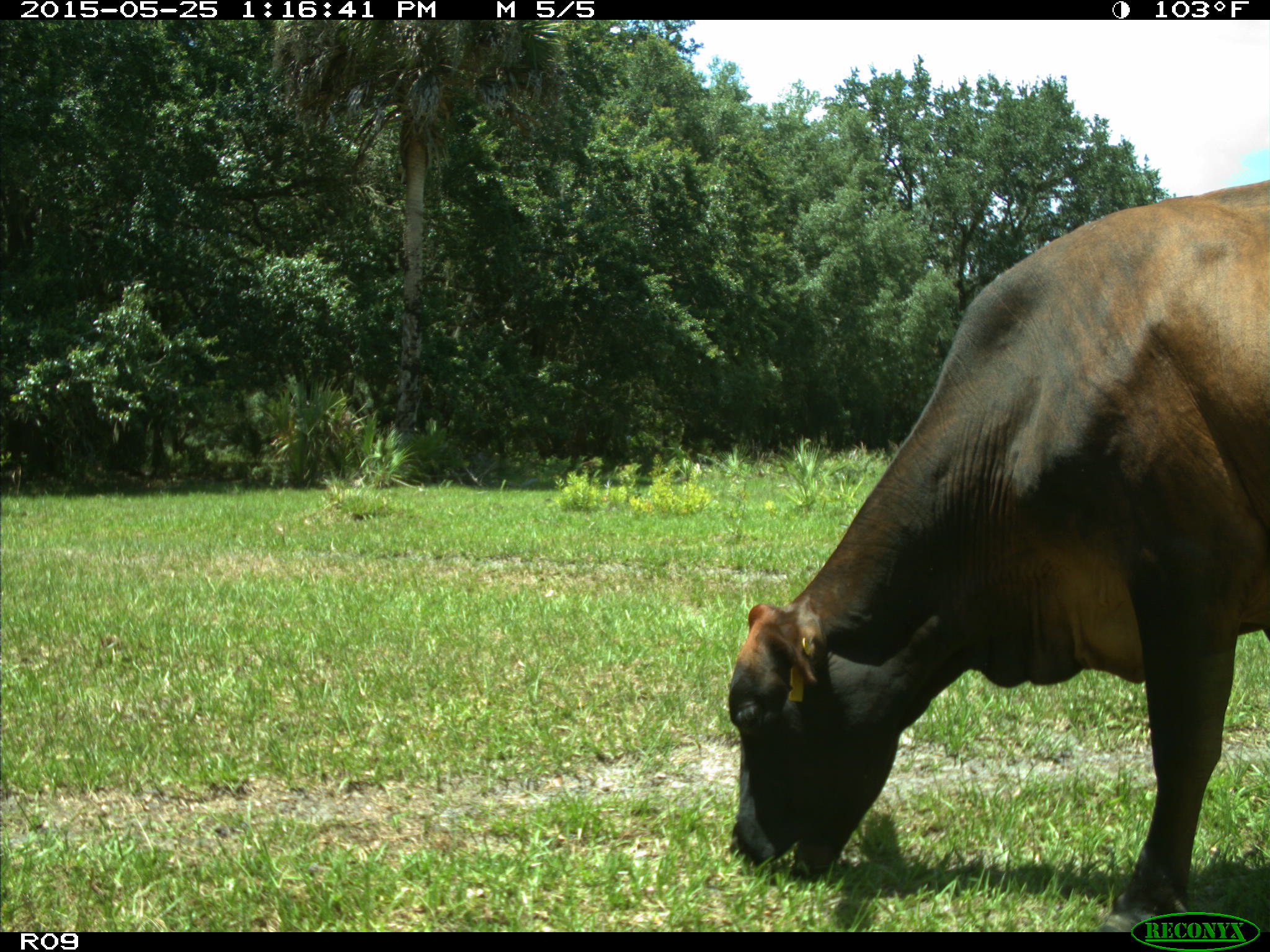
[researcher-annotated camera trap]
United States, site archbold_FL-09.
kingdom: Animalia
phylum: Chordata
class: Mammalia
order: Artiodactyla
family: Bovidae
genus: Bos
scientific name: Bos taurus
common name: domestic cow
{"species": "Bos taurus (domestic cow)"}